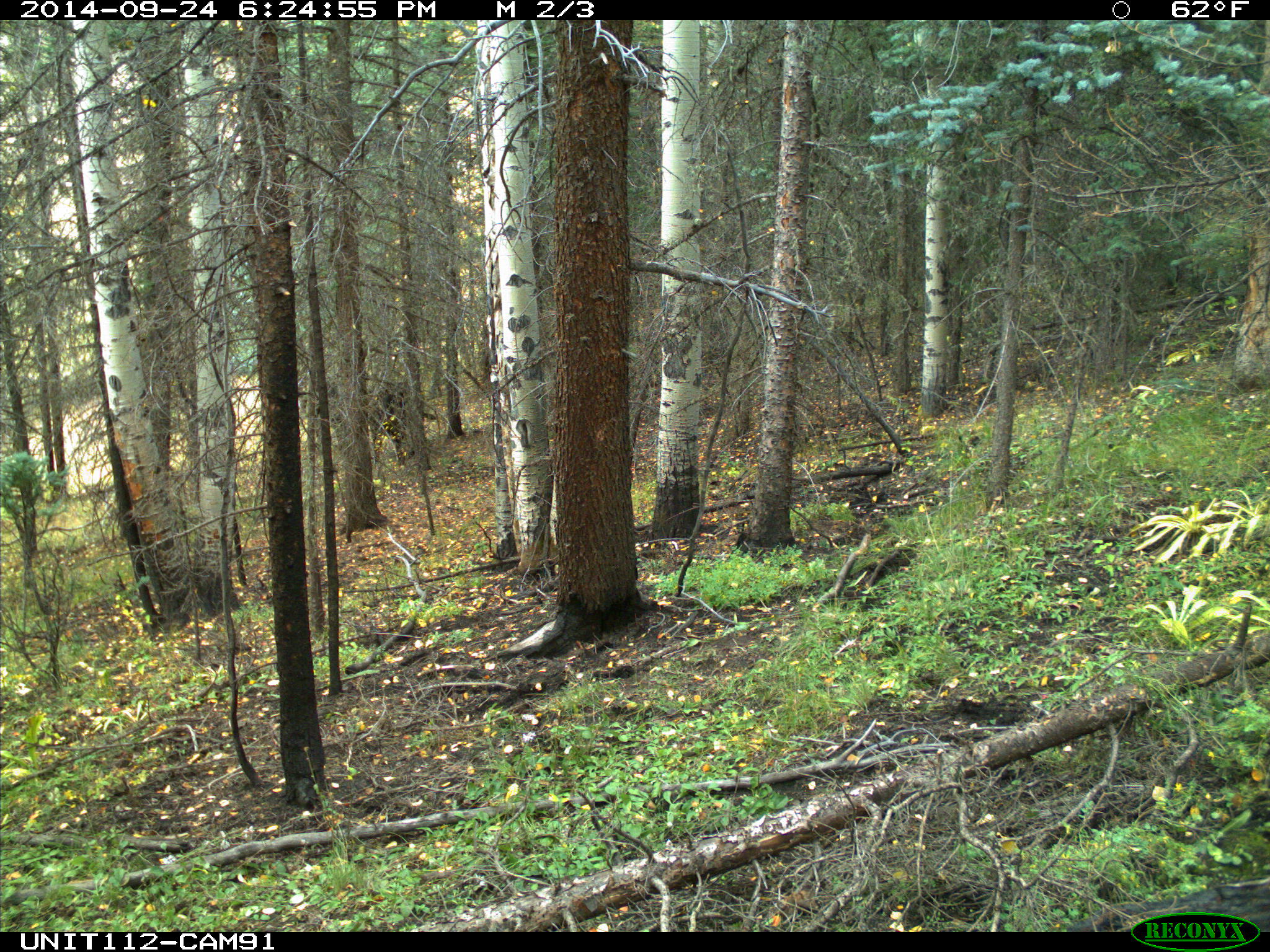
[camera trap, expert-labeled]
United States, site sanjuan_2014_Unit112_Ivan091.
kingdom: Animalia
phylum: Chordata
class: Mammalia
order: Artiodactyla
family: Bovidae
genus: Bos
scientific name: Bos taurus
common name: domestic cow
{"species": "Bos taurus (domestic cow)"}